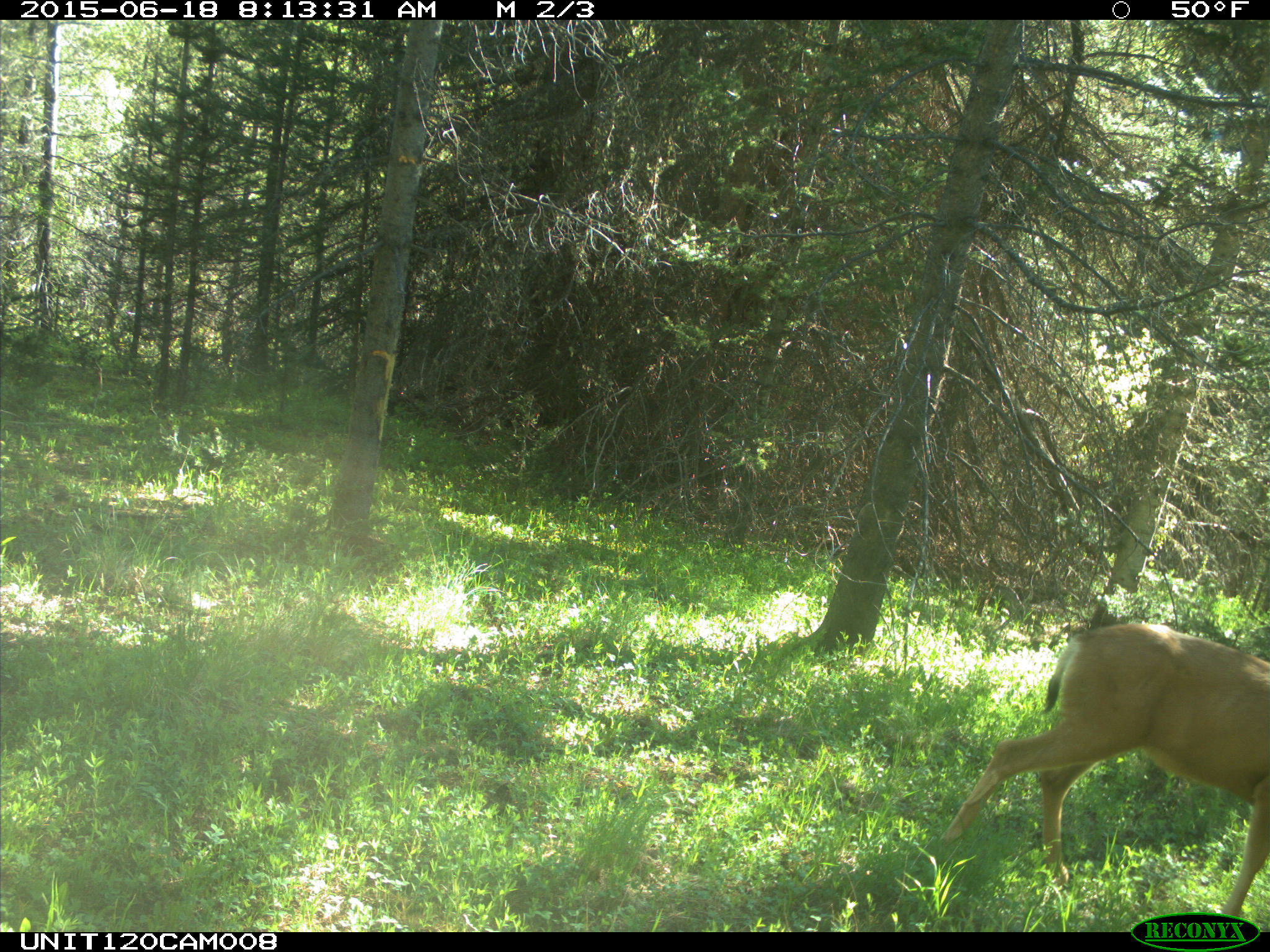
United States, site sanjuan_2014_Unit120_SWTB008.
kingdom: Animalia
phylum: Chordata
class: Mammalia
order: Artiodactyla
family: Cervidae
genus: Odocoileus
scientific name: Odocoileus hemionus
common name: mule deer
Odocoileus hemionus (mule deer).